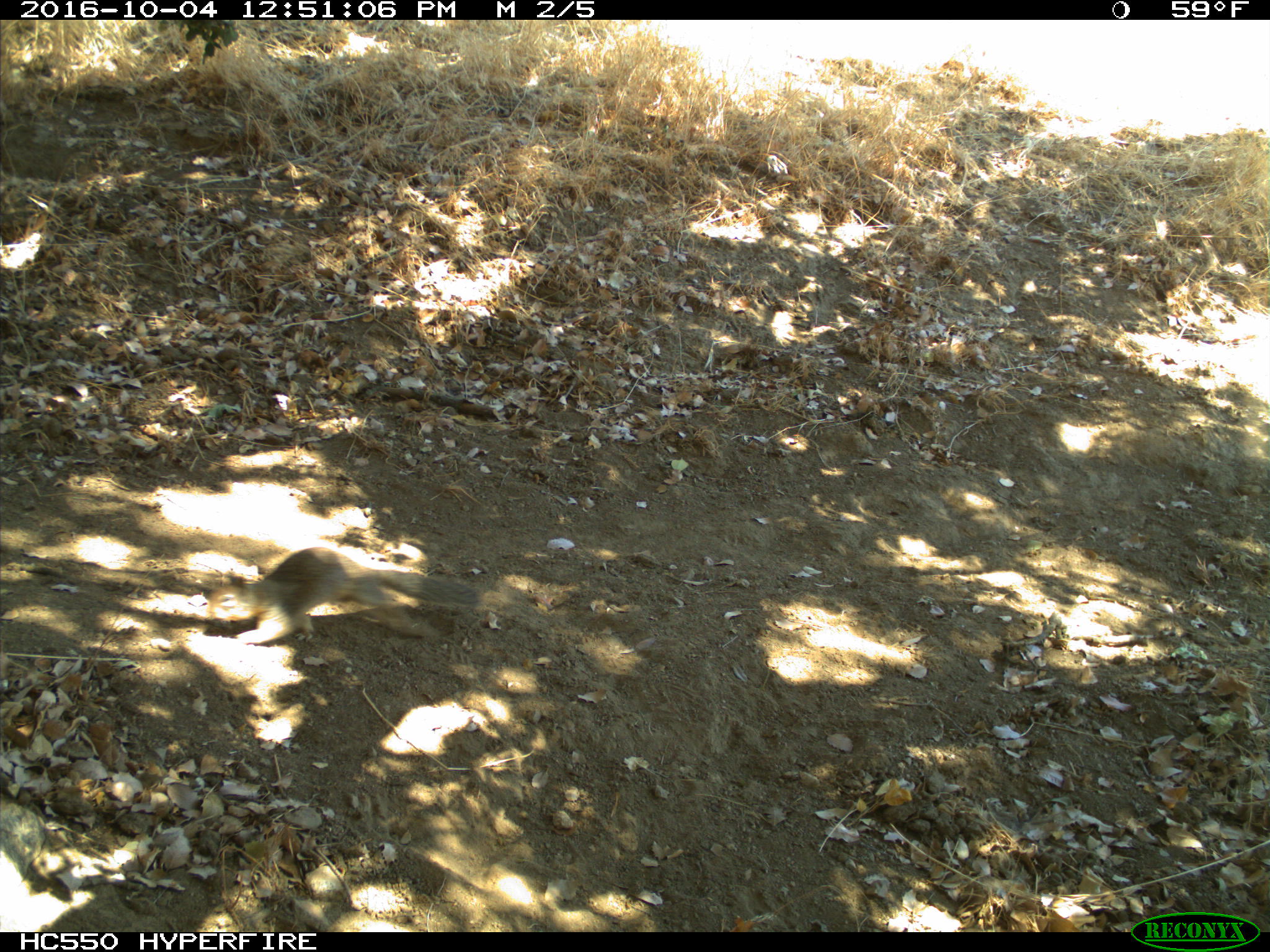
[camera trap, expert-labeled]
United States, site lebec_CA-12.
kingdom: Animalia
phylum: Chordata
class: Mammalia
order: Rodentia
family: Sciuridae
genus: Otospermophilus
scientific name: Otospermophilus beecheyi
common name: california ground squirrel